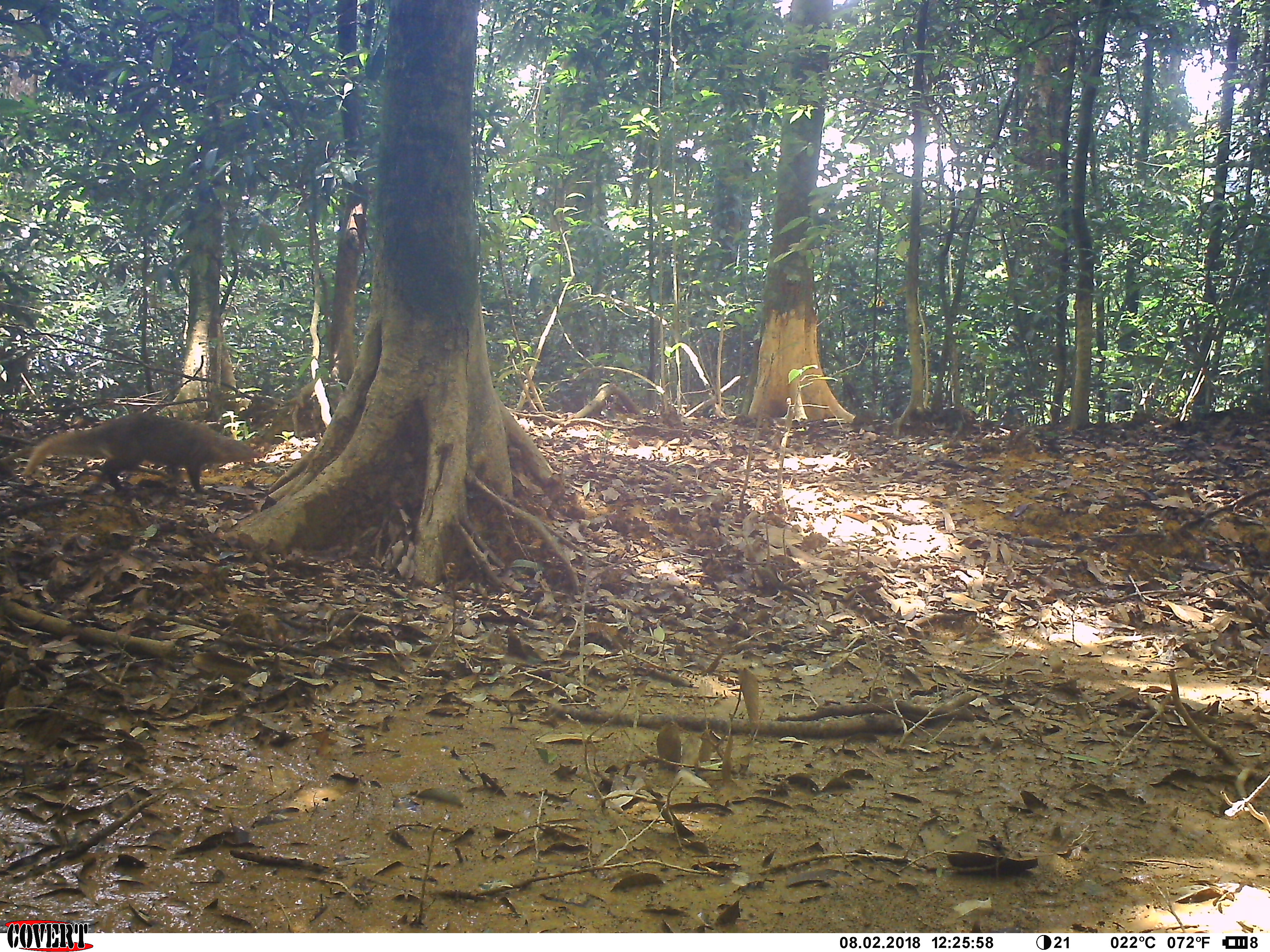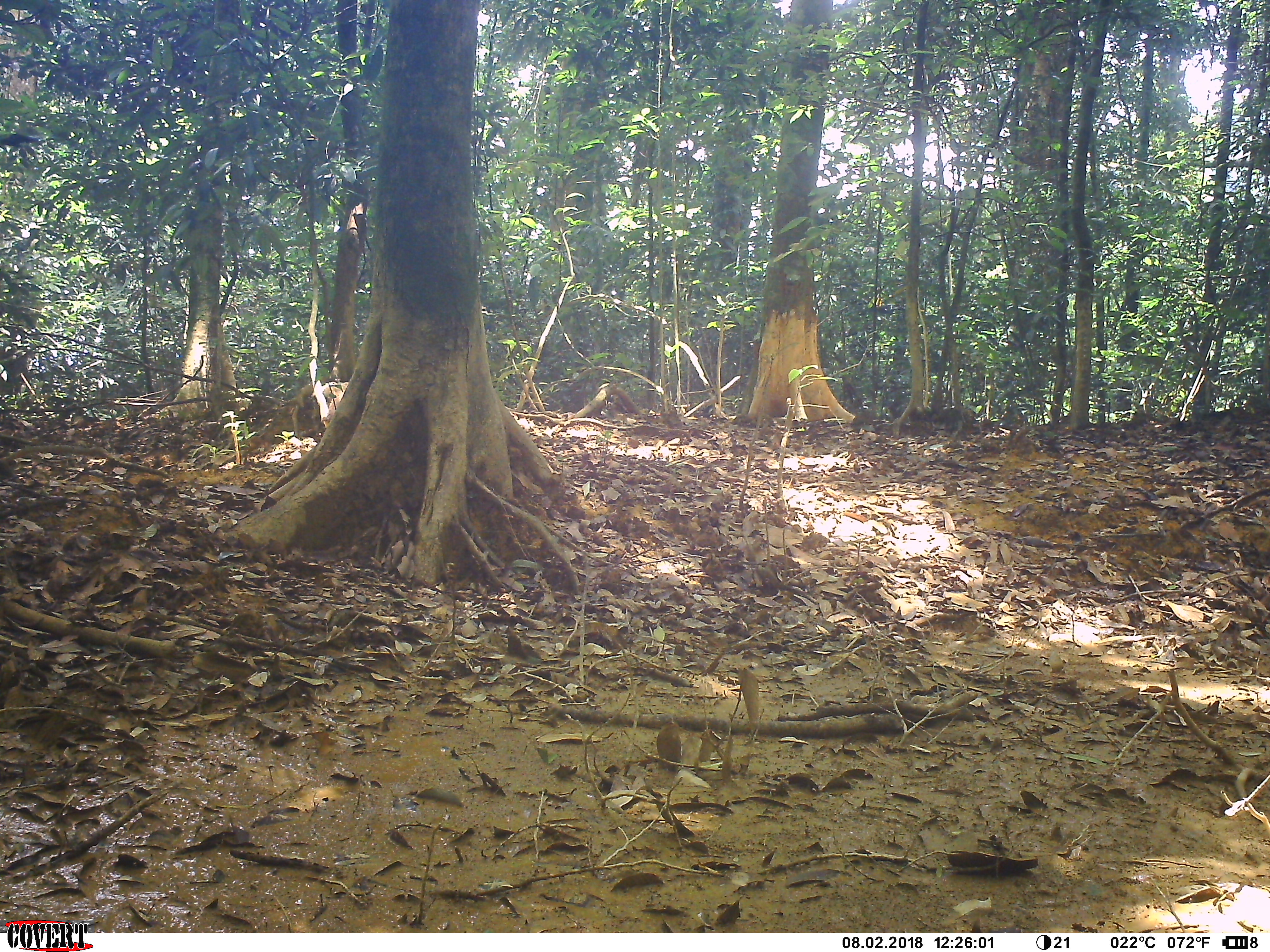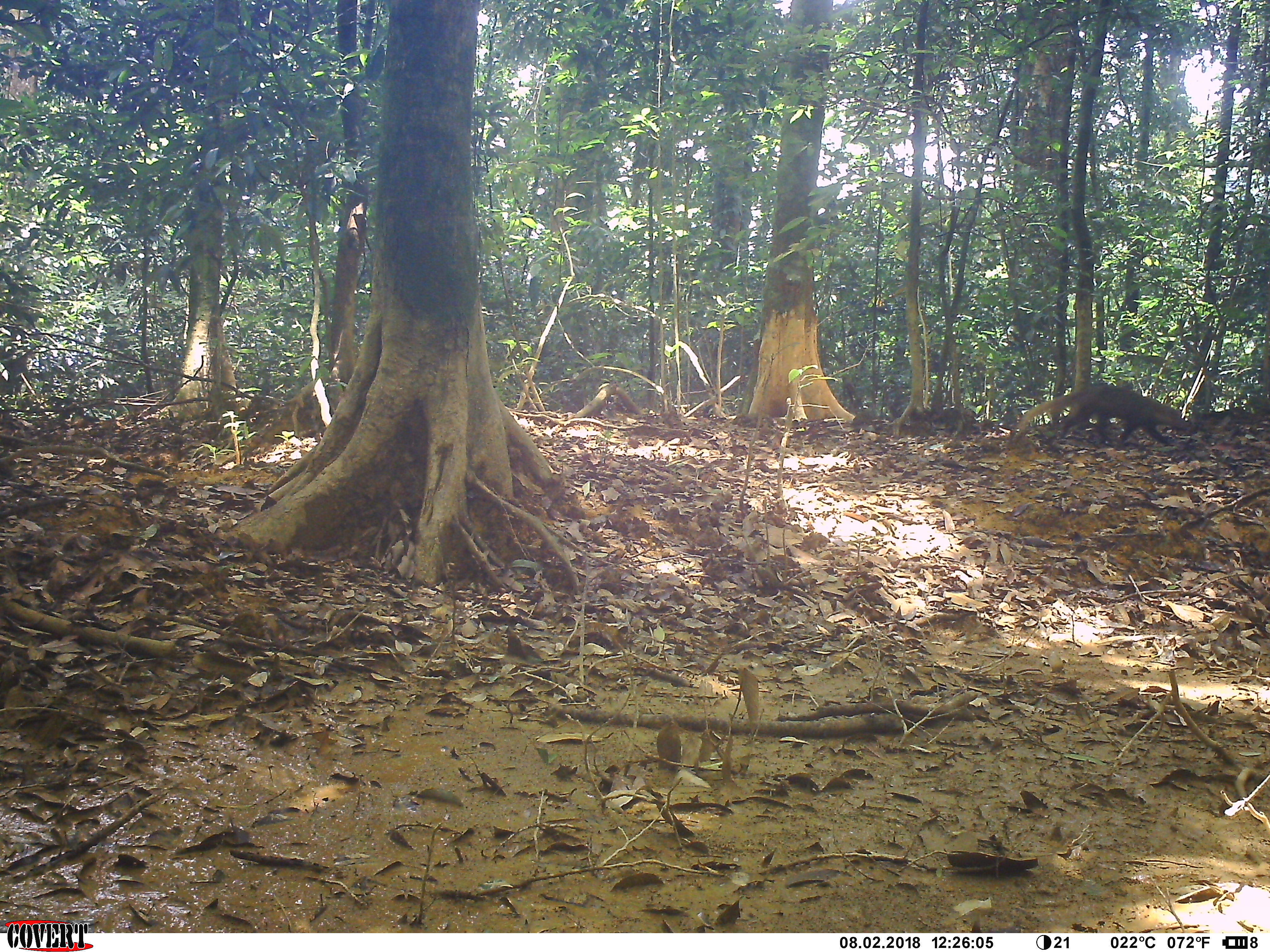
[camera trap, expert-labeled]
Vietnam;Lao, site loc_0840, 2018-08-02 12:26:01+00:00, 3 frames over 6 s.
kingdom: Animalia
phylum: Chordata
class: Mammalia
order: Carnivora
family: Herpestidae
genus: Urva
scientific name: Urva urva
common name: crab-eating mongoose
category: crab eating mongoose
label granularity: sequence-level